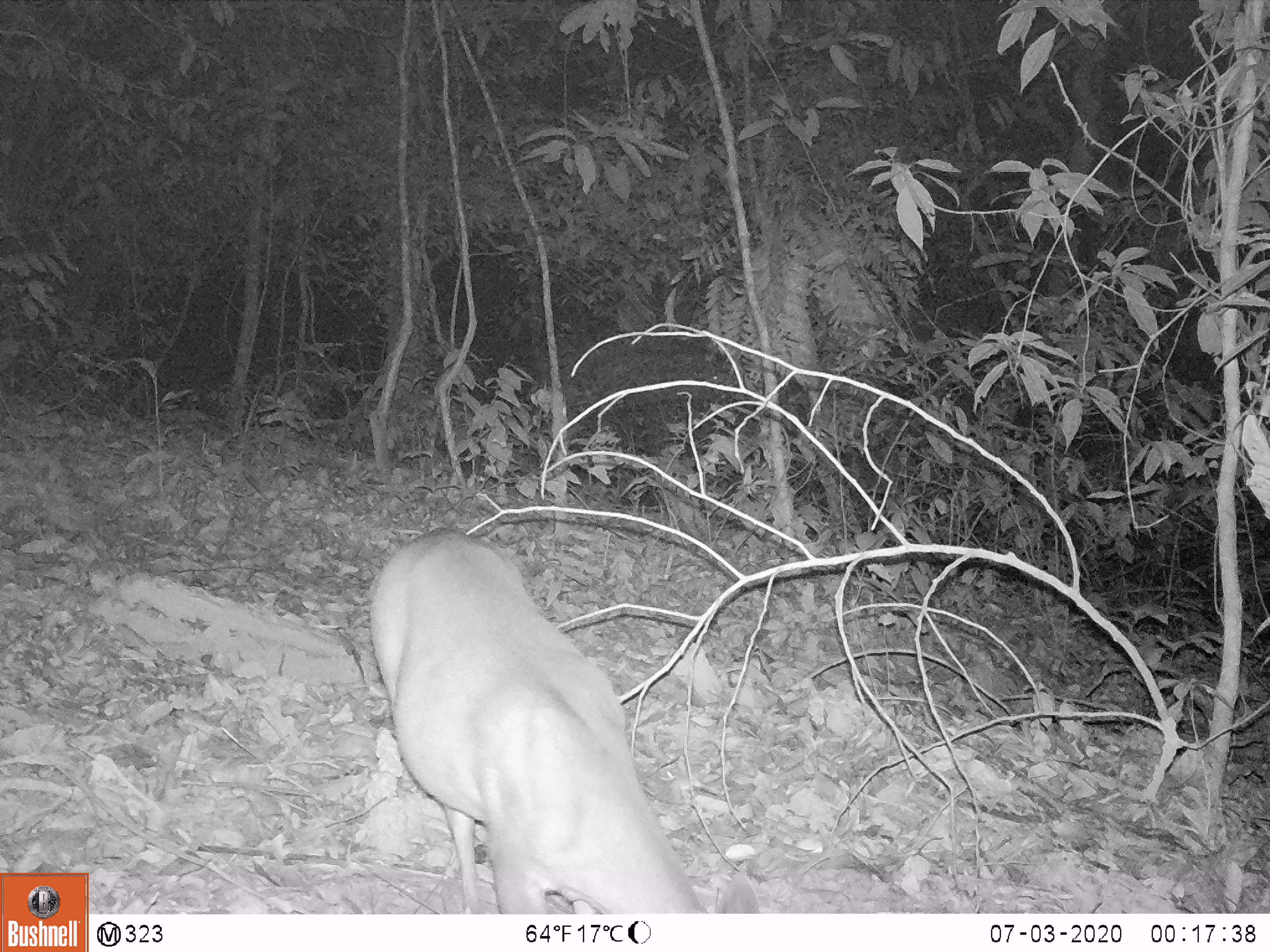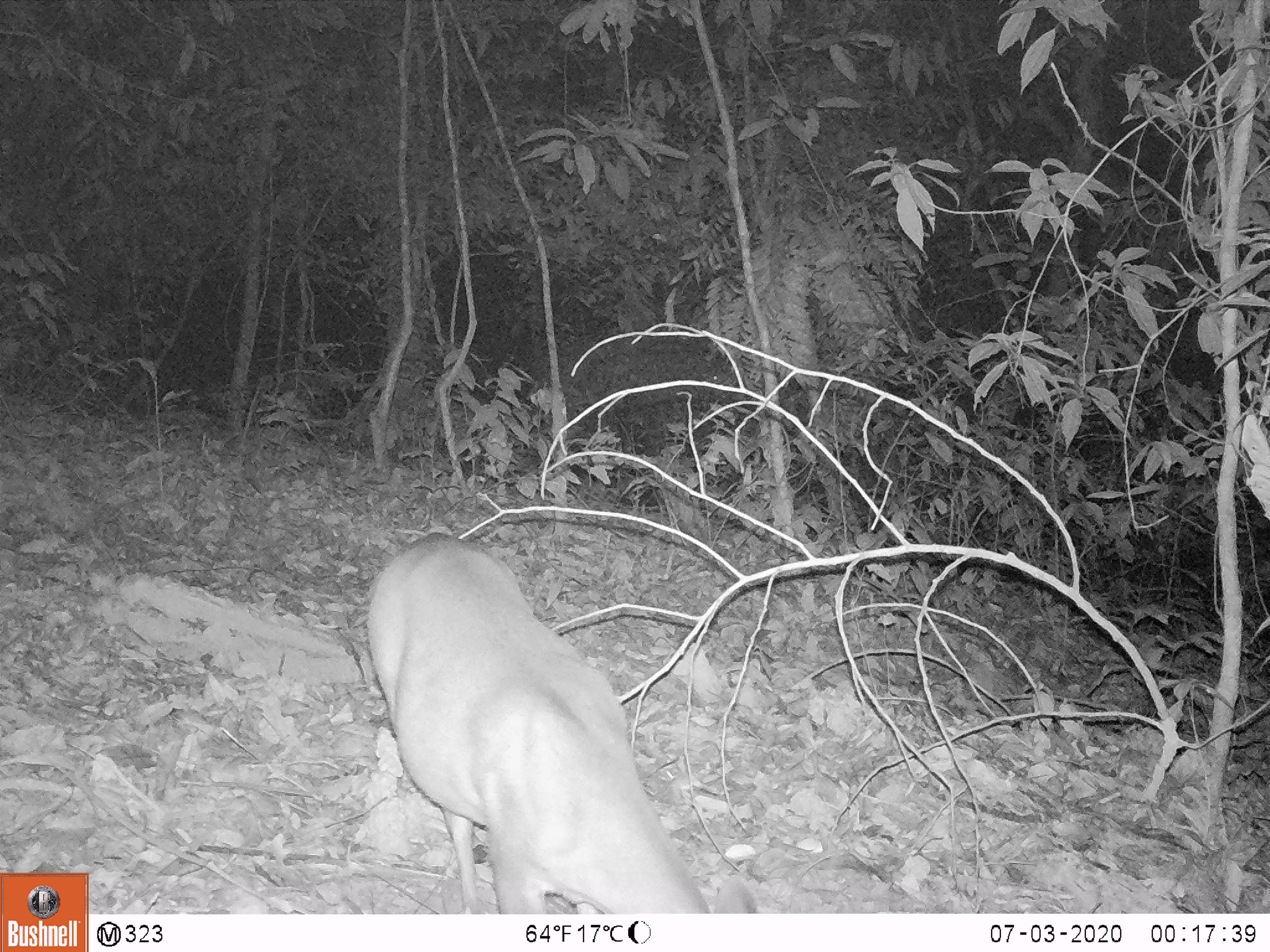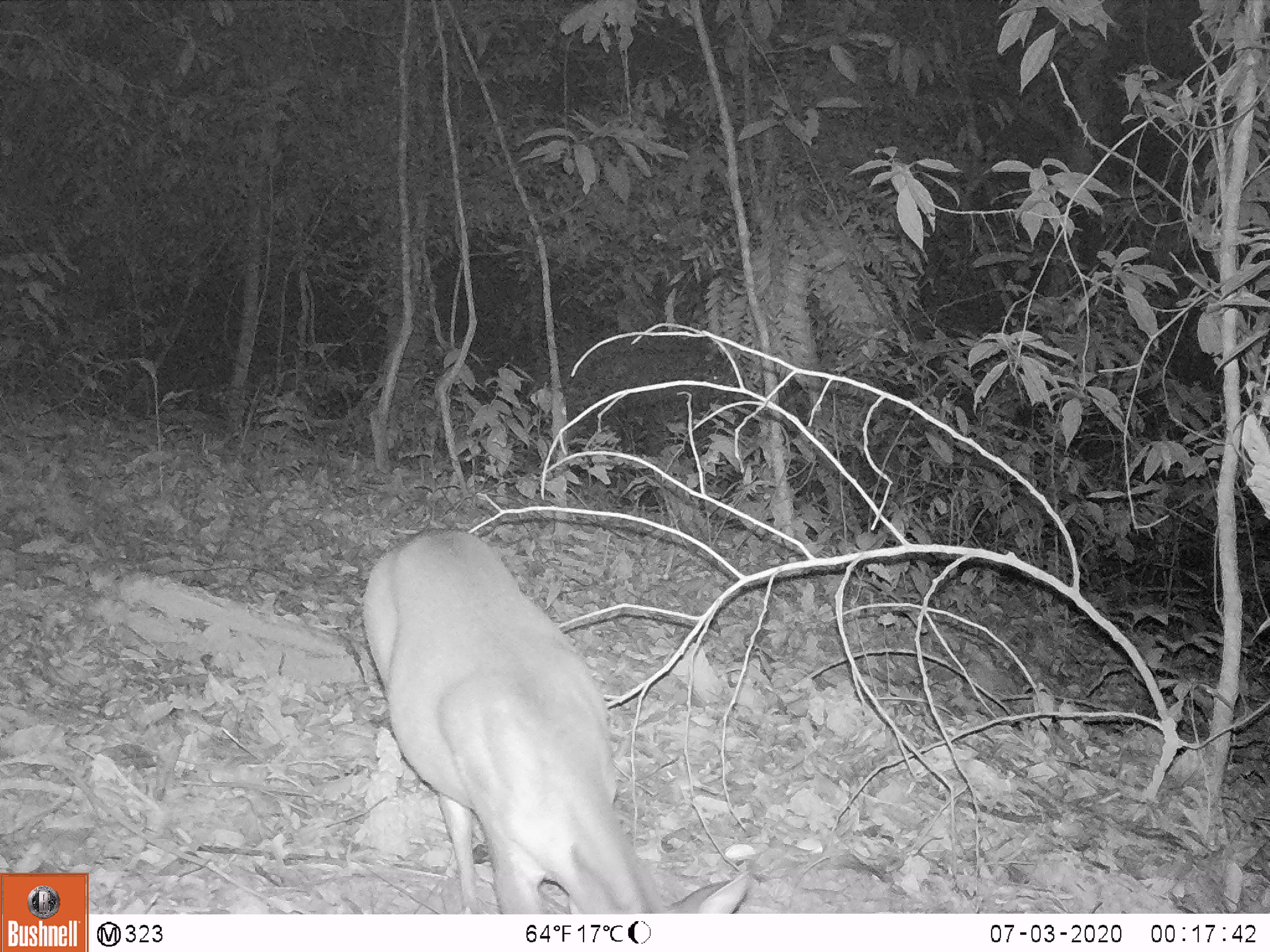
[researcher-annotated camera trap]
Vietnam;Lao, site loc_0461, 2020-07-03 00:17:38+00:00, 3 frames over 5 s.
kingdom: Animalia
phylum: Chordata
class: Mammalia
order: Artiodactyla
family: Cervidae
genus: Muntiacus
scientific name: Muntiacus vuquangensis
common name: large-antlered muntjac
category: large antlered muntjac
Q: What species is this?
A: Large antlered muntjac (large-antlered muntjac) (Muntiacus vuquangensis).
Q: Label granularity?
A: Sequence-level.